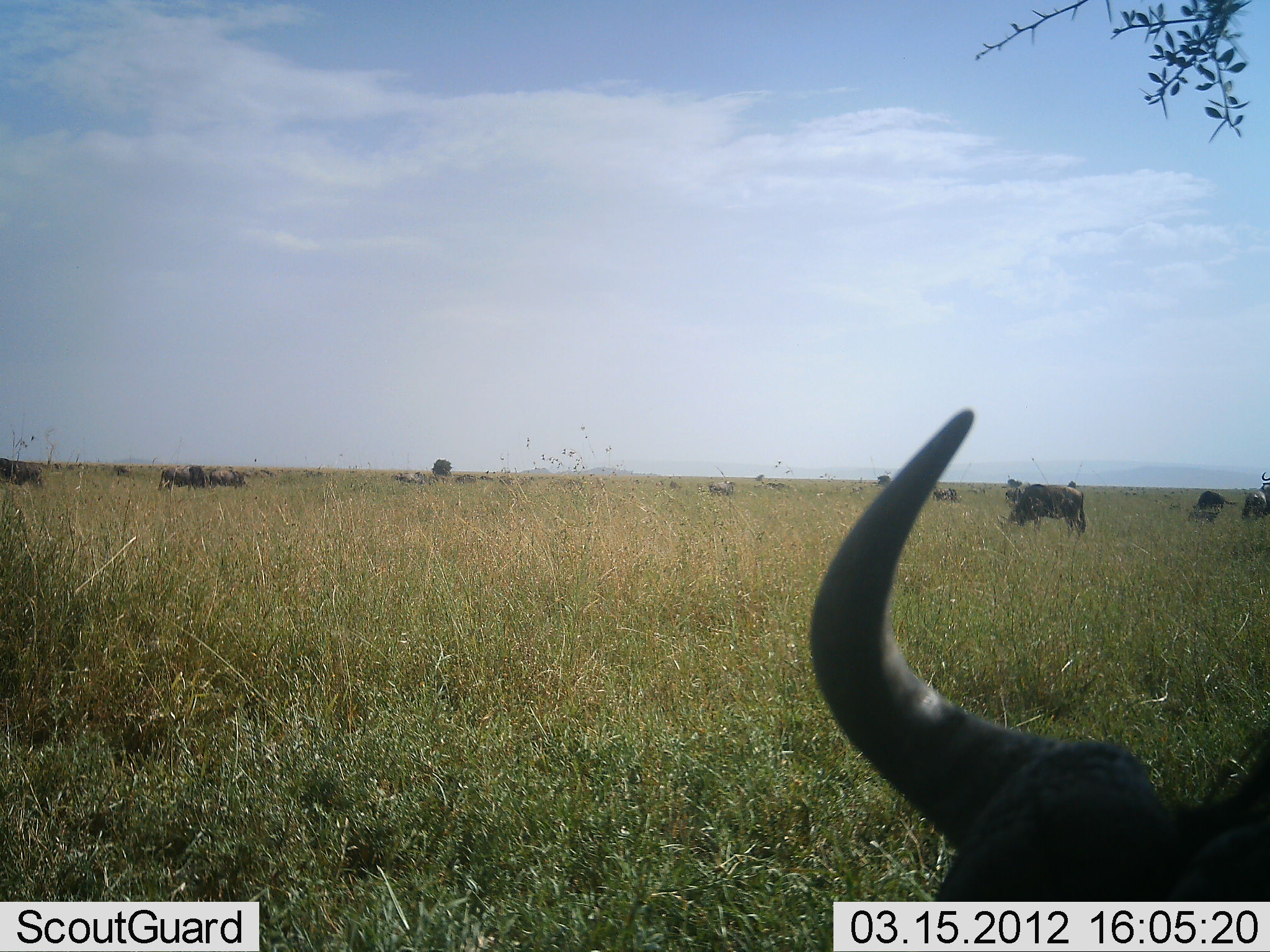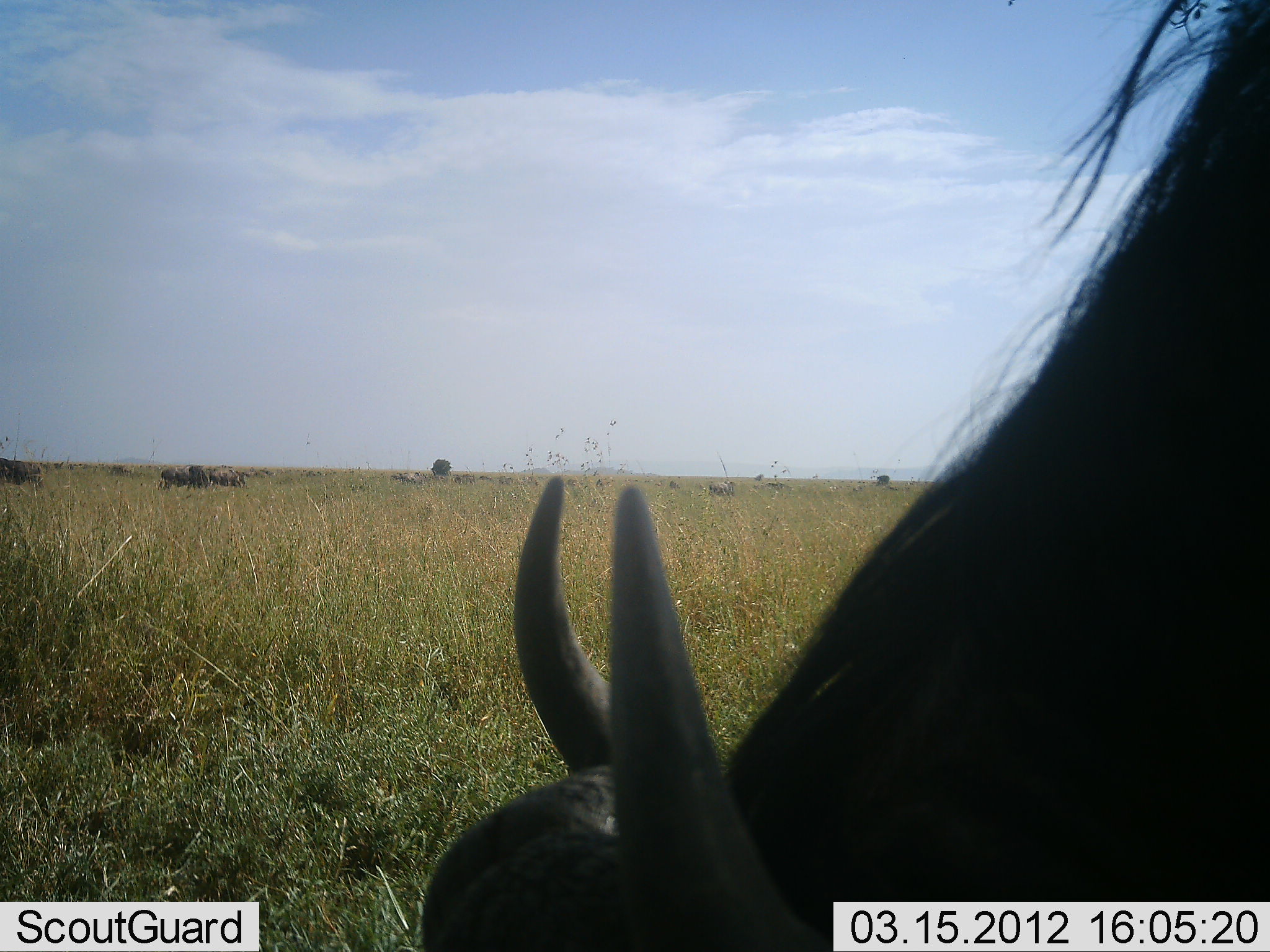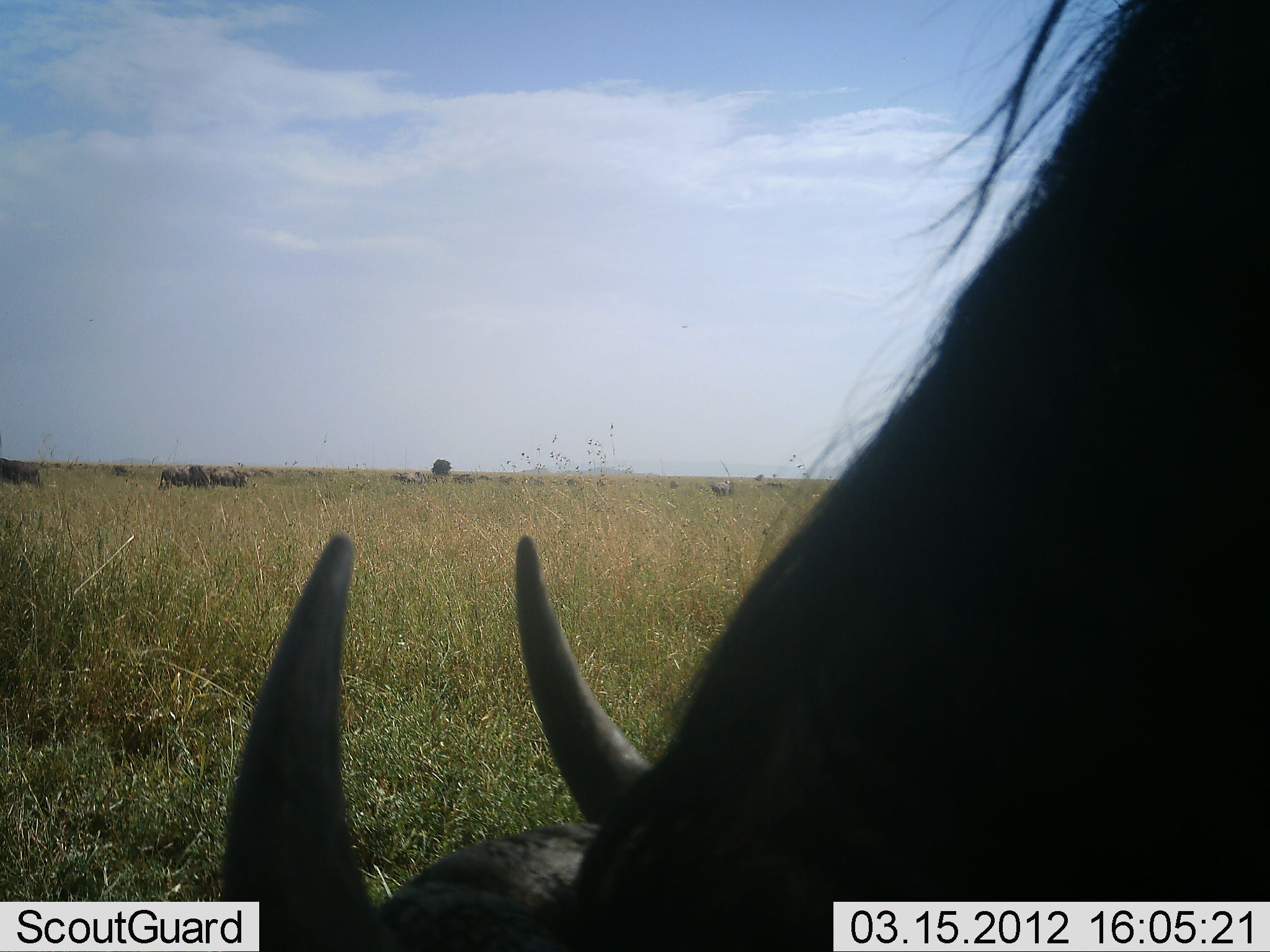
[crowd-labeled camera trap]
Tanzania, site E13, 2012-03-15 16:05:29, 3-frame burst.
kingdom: Animalia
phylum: Chordata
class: Mammalia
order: Artiodactyla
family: Bovidae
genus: Connochaetes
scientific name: Connochaetes taurinus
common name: blue wildebeest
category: wildebeest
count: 5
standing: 64%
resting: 0%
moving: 18%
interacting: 0%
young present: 0%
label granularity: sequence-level